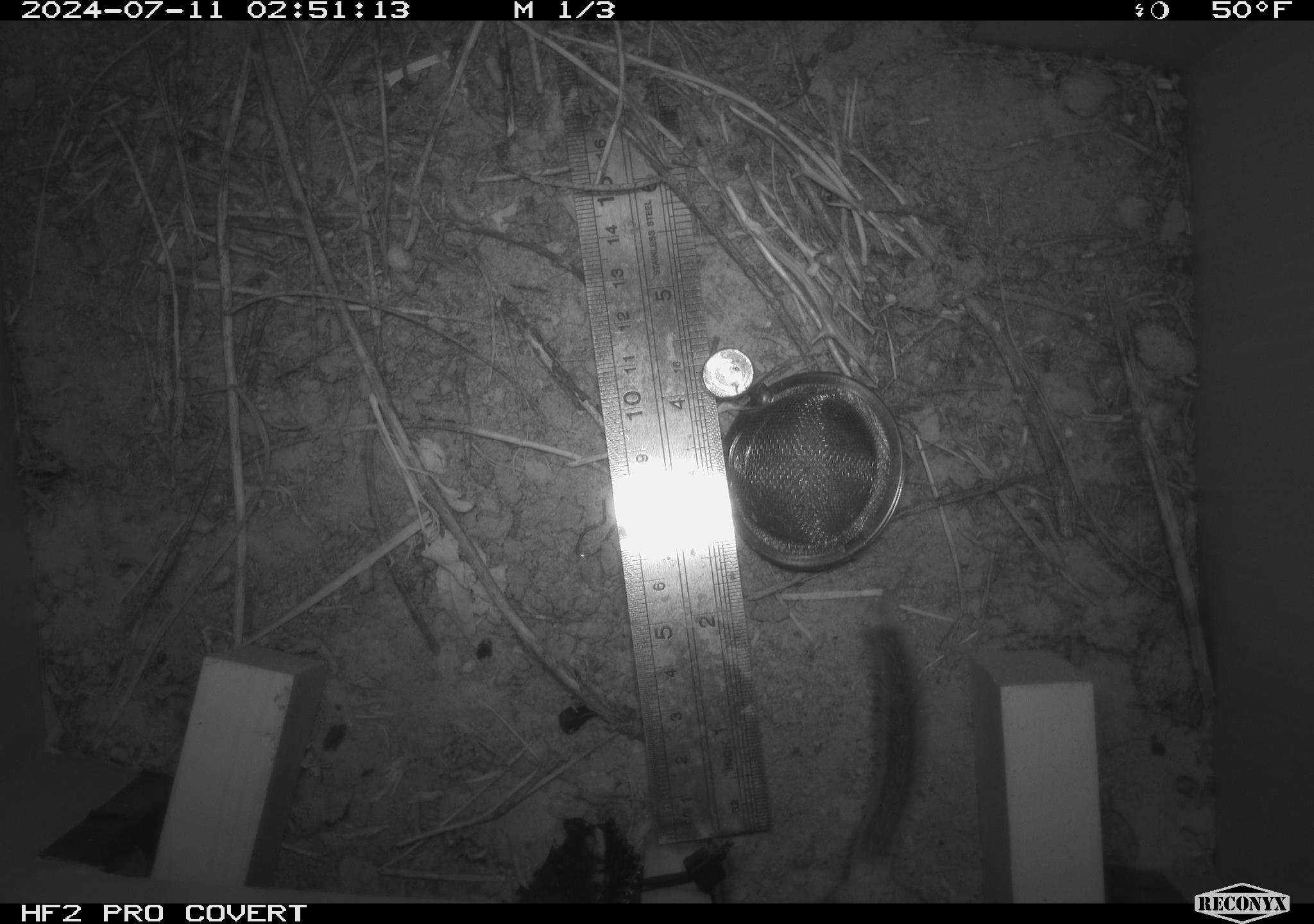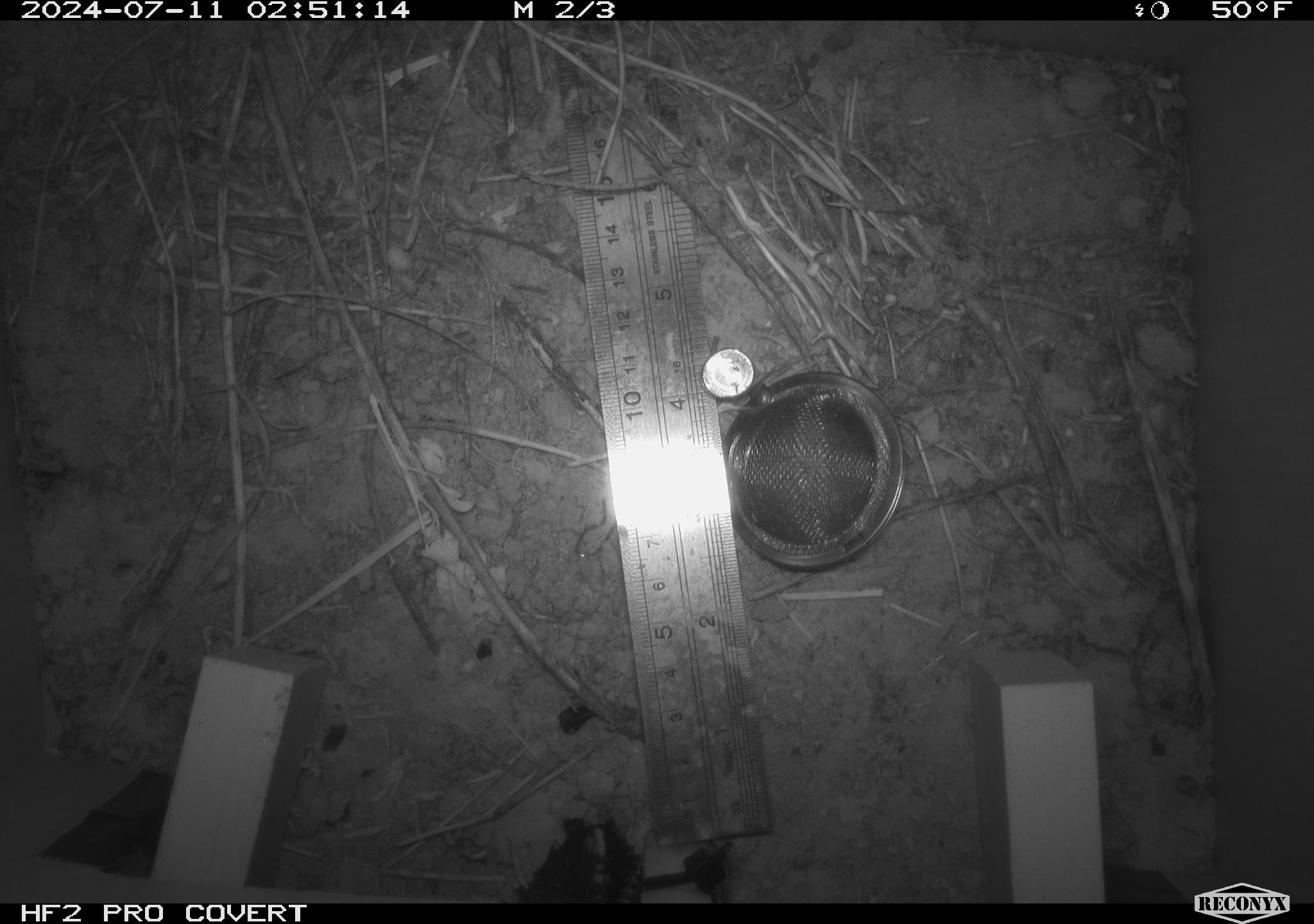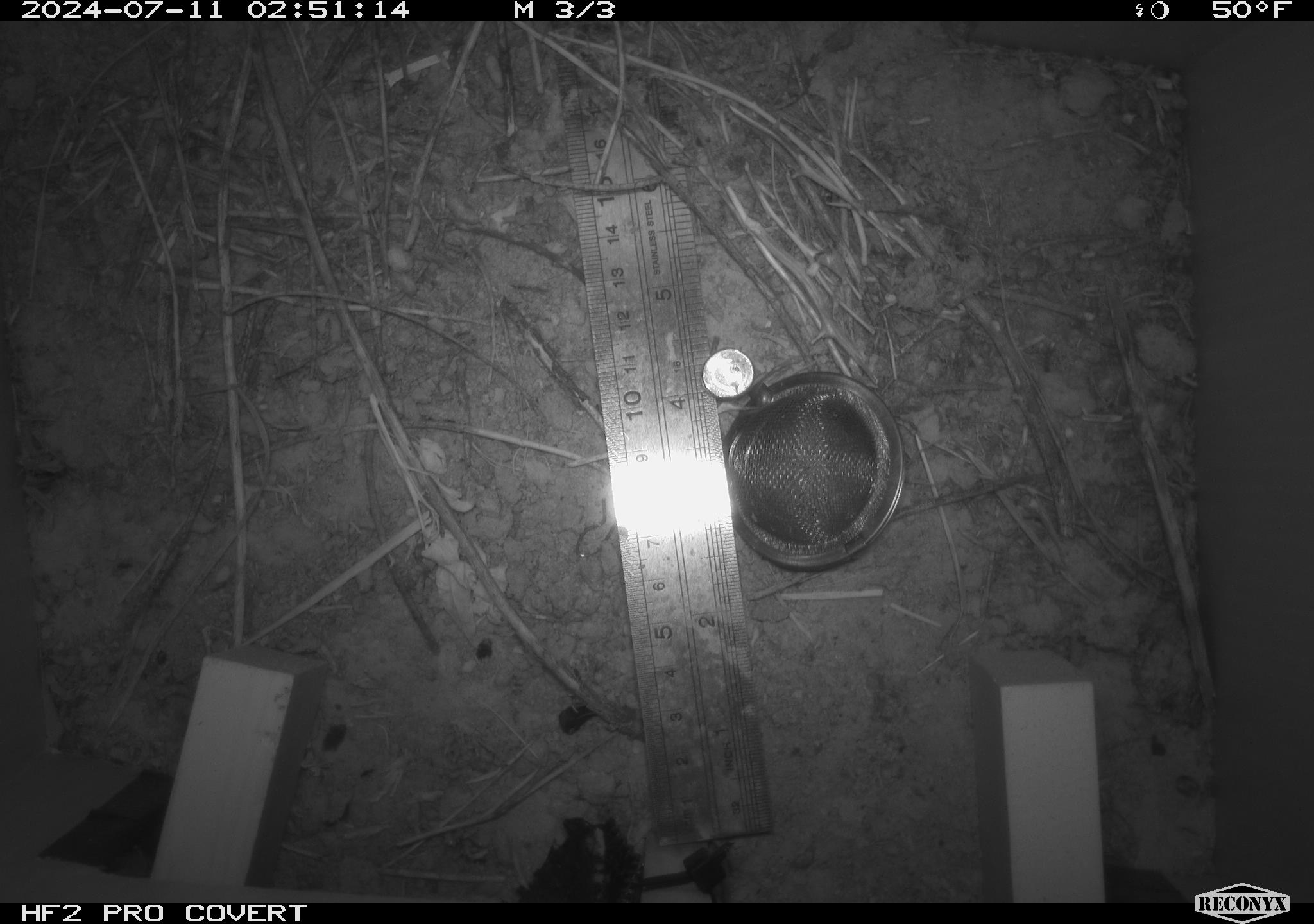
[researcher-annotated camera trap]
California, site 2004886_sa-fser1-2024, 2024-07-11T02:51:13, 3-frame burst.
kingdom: Animalia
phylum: Chordata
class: Mammalia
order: Rodentia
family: Cricetidae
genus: Neotoma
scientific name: Neotoma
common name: pack rat or woodrat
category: neotoma species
Neotoma species (pack rat or woodrat) (Neotoma).